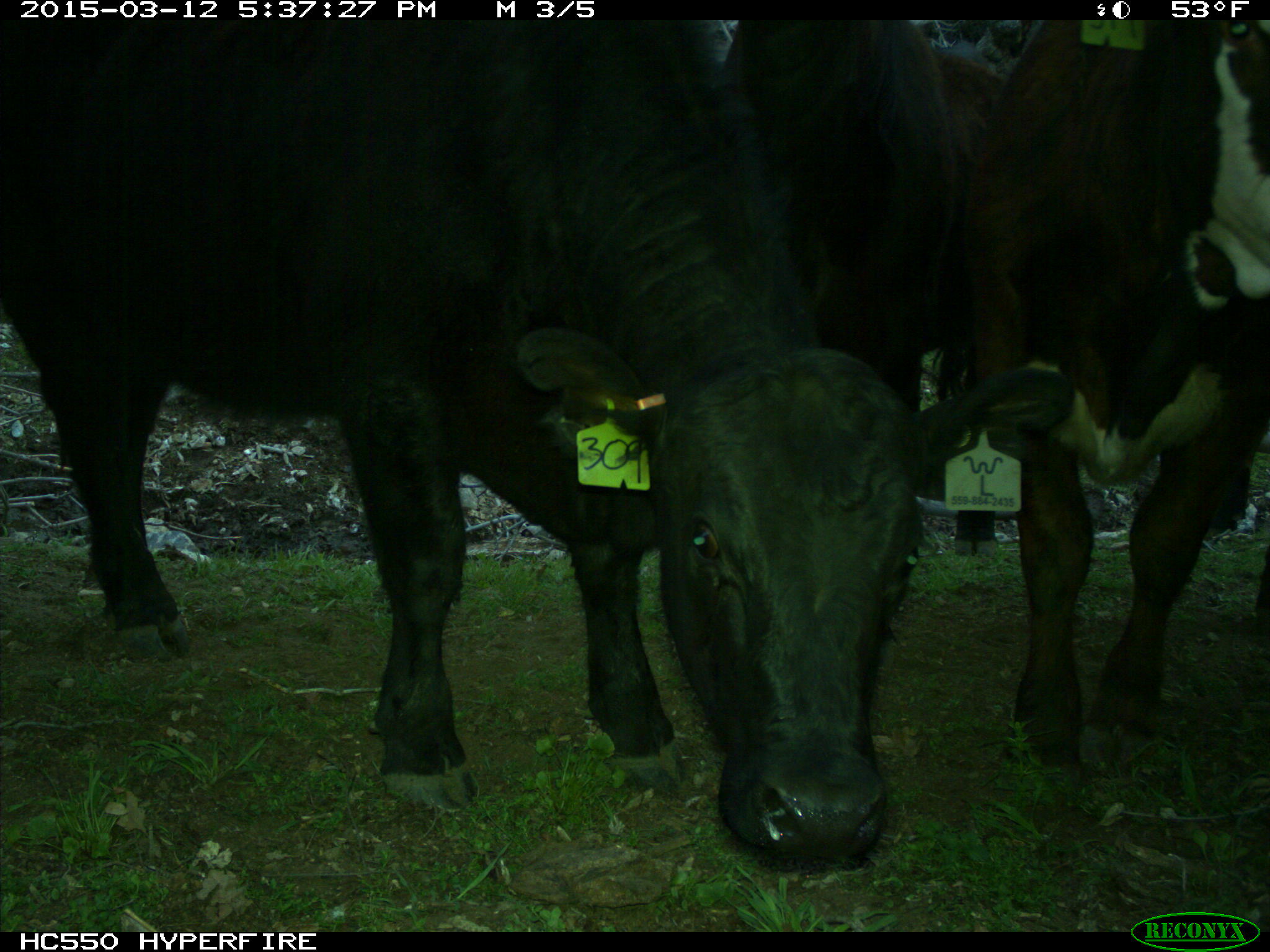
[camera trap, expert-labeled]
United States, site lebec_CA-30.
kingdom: Animalia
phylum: Chordata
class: Mammalia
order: Artiodactyla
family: Bovidae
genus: Bos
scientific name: Bos taurus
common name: domestic cow